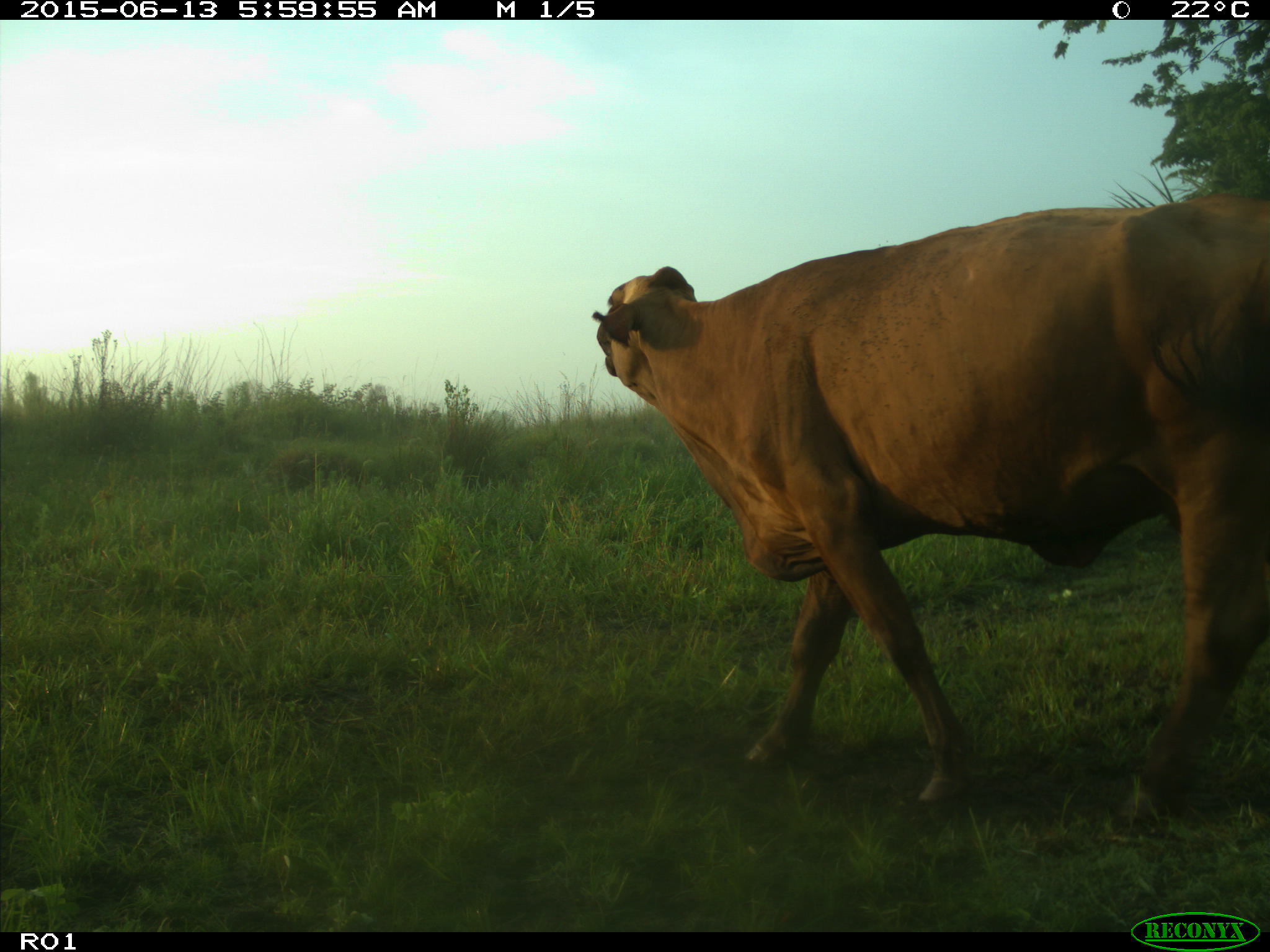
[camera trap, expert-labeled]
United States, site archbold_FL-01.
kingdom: Animalia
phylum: Chordata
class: Mammalia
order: Artiodactyla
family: Bovidae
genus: Bos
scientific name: Bos taurus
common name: domestic cow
Bos taurus (domestic cow).